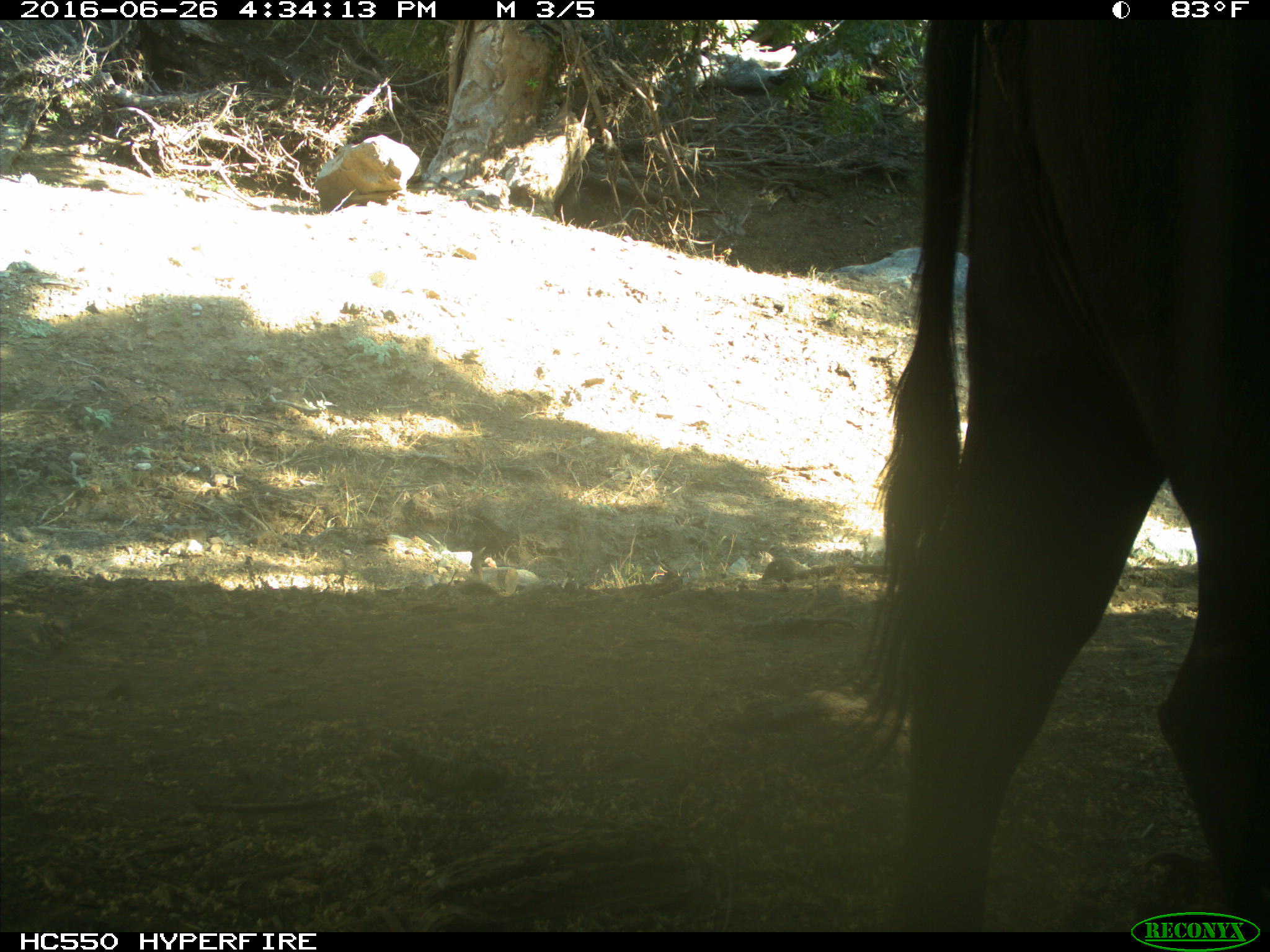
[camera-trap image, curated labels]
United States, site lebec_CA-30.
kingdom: Animalia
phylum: Chordata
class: Mammalia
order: Artiodactyla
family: Bovidae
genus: Bos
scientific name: Bos taurus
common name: domestic cow